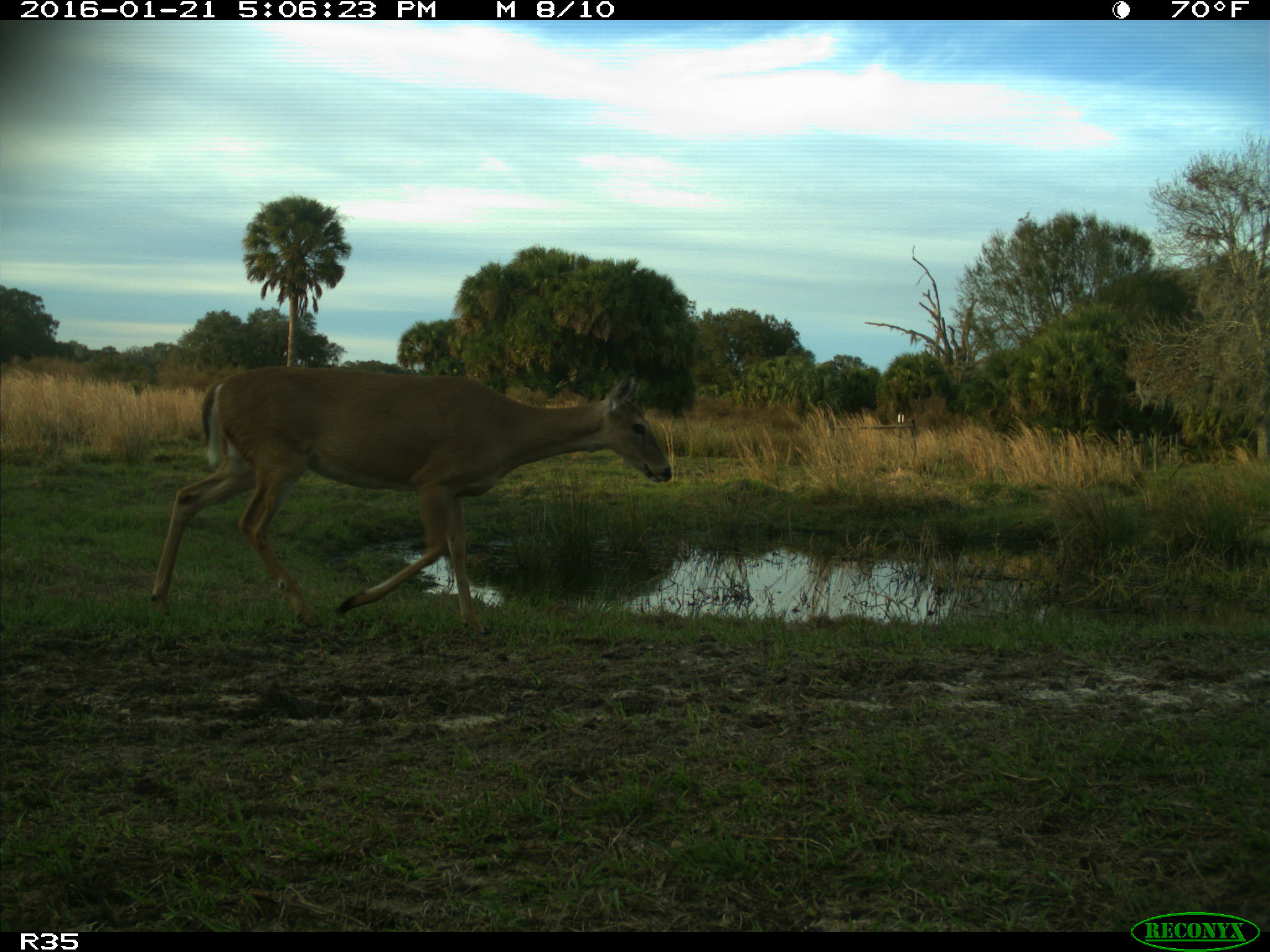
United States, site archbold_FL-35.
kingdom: Animalia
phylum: Chordata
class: Mammalia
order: Artiodactyla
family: Cervidae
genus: Odocoileus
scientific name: Odocoileus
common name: deer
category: unidentified deer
Unidentified deer (deer) (Odocoileus).